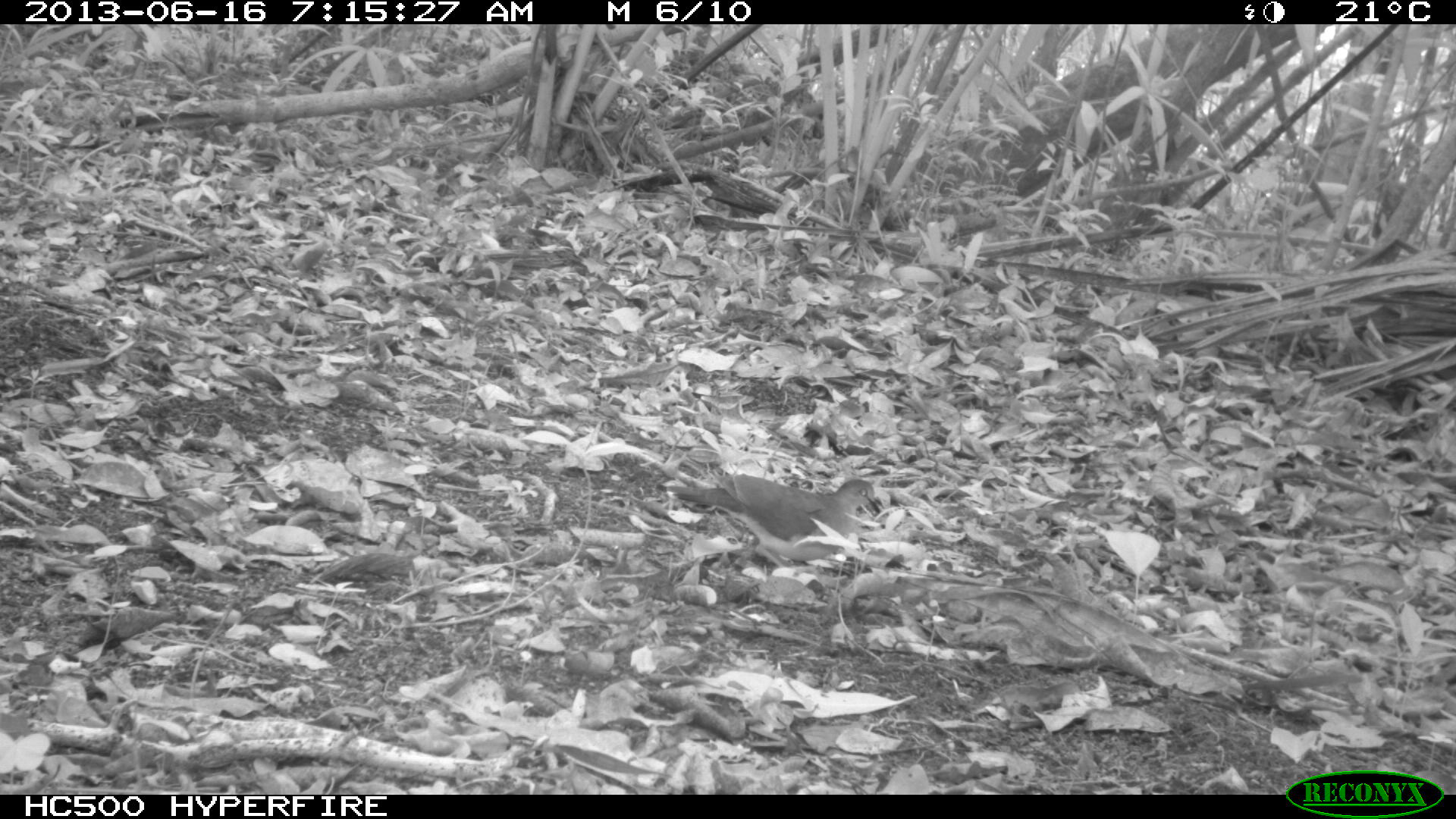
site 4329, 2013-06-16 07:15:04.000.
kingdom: Animalia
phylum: Chordata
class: Aves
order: Columbiformes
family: Columbidae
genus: Leptotila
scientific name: Leptotila plumbeiceps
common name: gray-headed dove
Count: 1.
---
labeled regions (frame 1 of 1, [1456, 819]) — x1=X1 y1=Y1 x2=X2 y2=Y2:
leptotila plumbeiceps: x1=666 y1=473 x2=884 y2=566